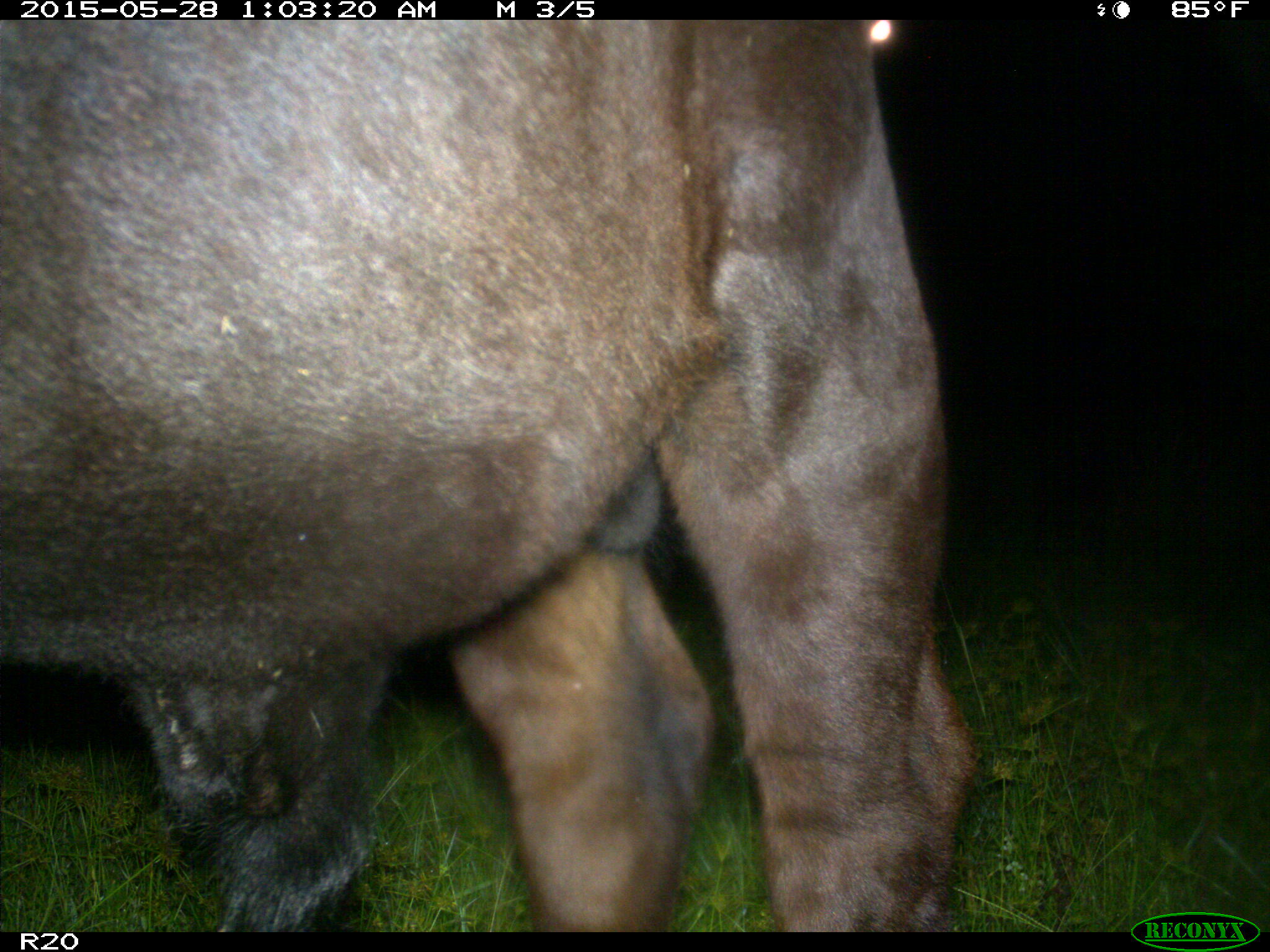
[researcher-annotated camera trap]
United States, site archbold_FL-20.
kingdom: Animalia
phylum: Chordata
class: Mammalia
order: Artiodactyla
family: Bovidae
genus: Bos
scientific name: Bos taurus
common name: domestic cow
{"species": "Bos taurus (domestic cow)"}